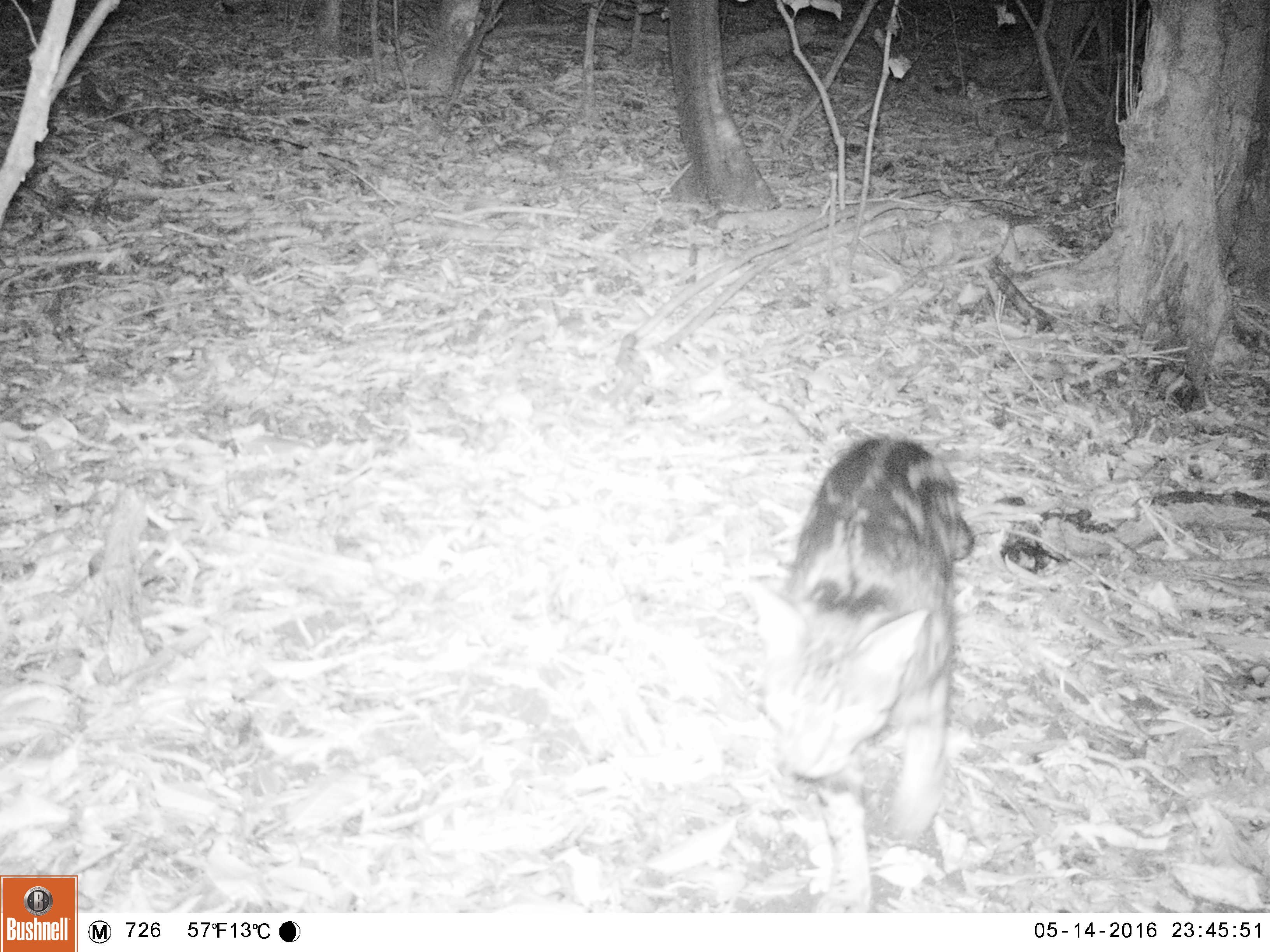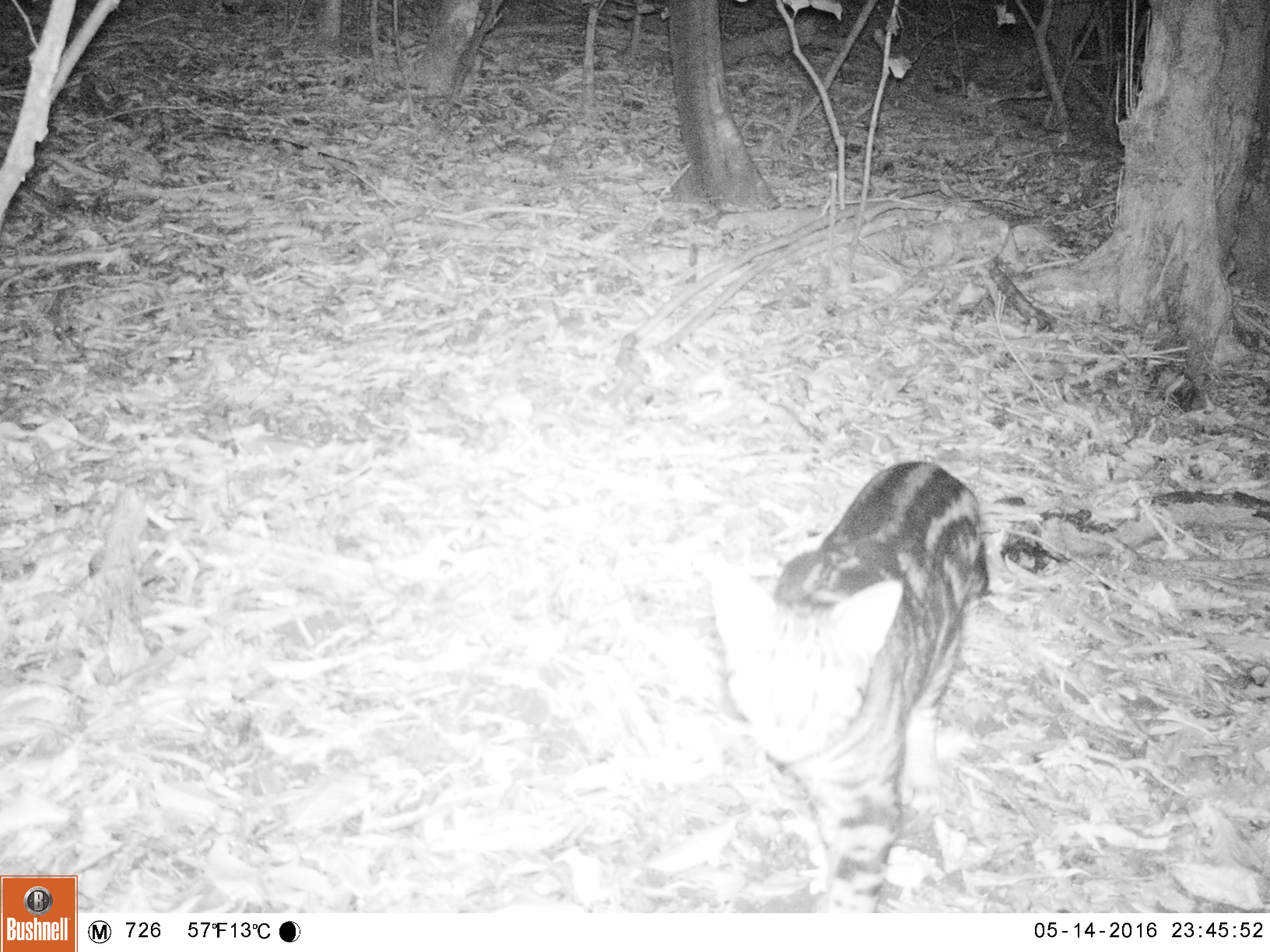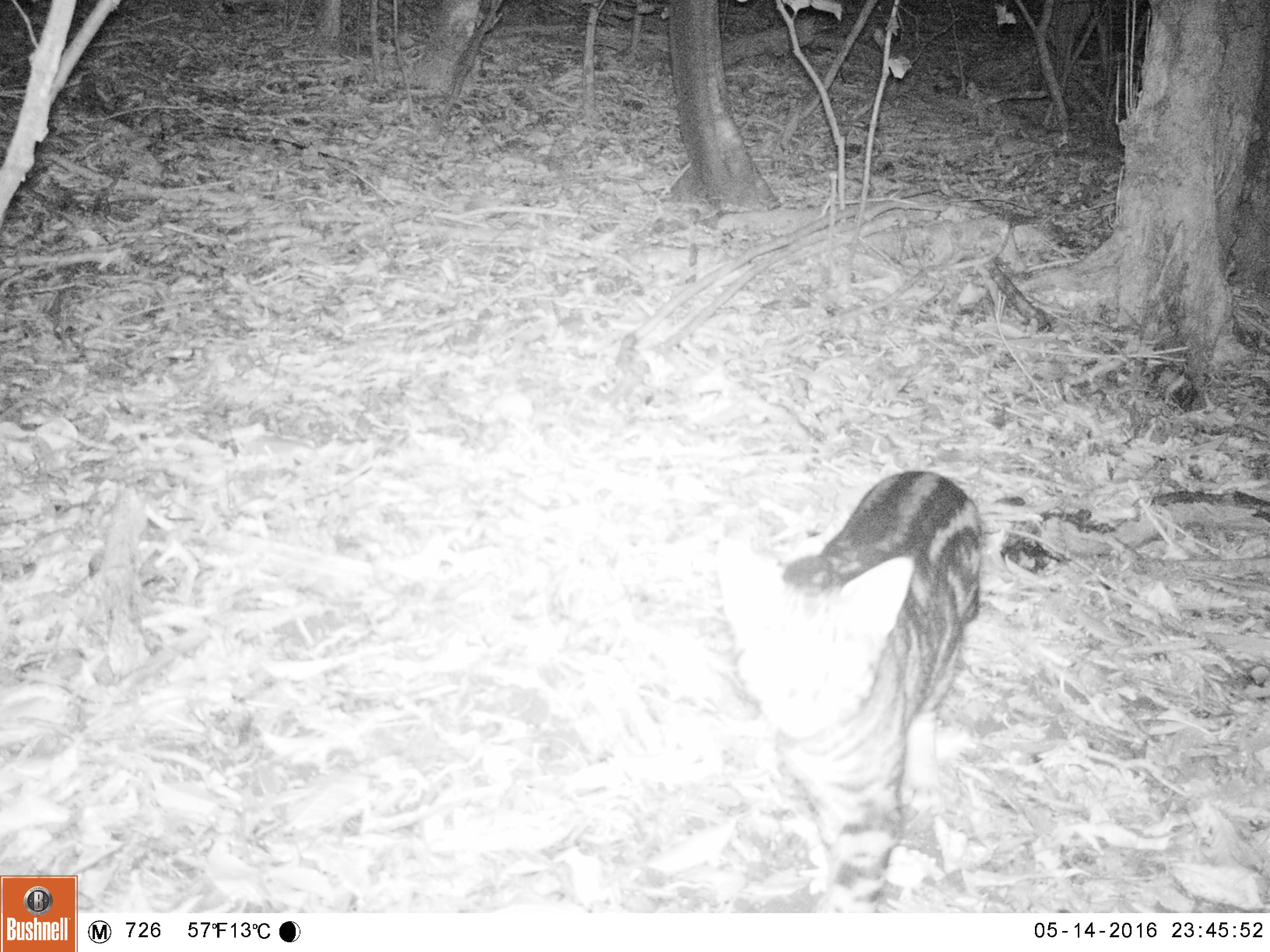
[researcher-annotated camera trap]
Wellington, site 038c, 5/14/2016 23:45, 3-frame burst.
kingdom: Animalia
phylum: Chordata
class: Mammalia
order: Carnivora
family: Felidae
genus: Felis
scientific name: Felis catus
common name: cat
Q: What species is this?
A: Cat (Felis catus).